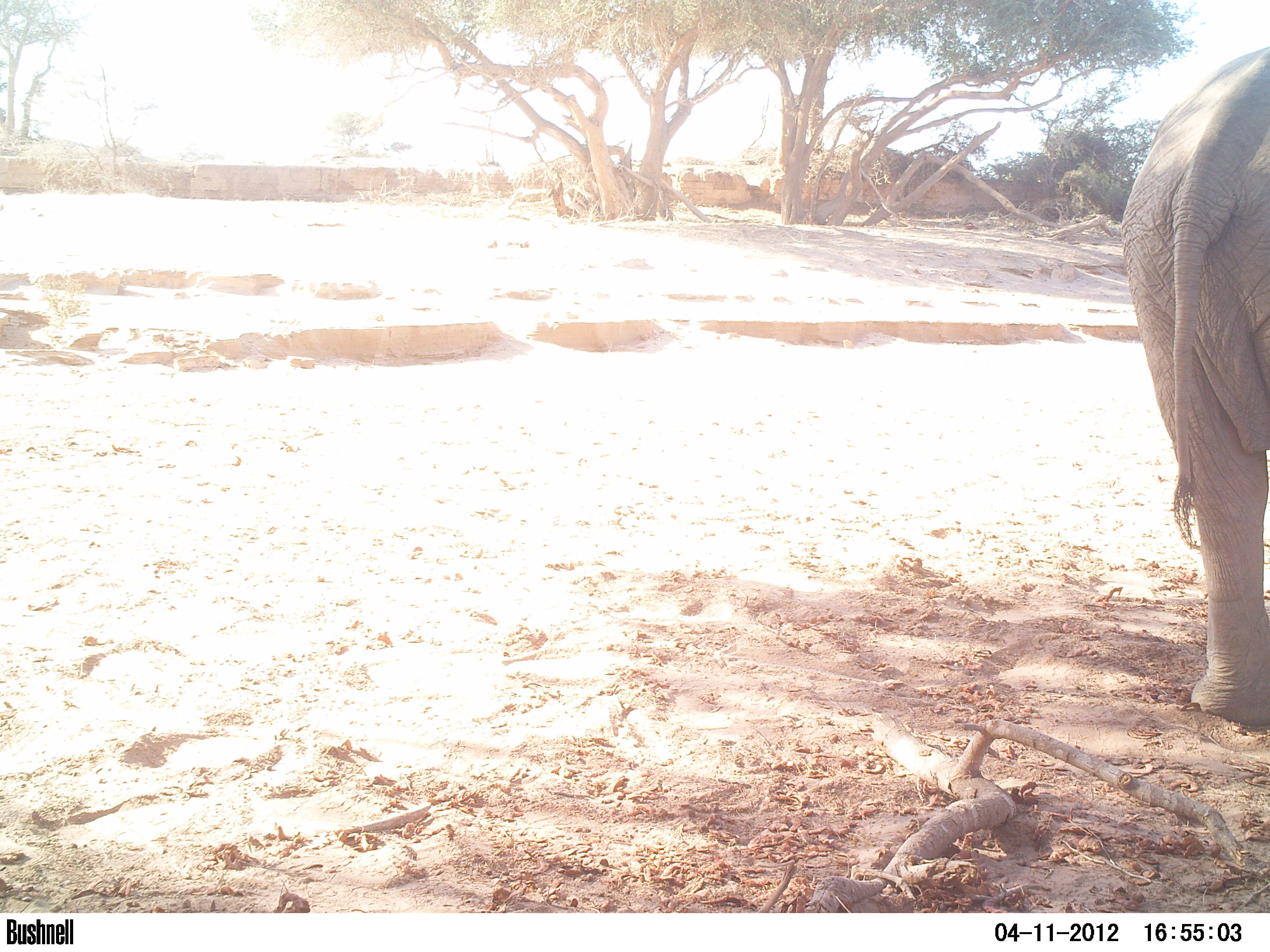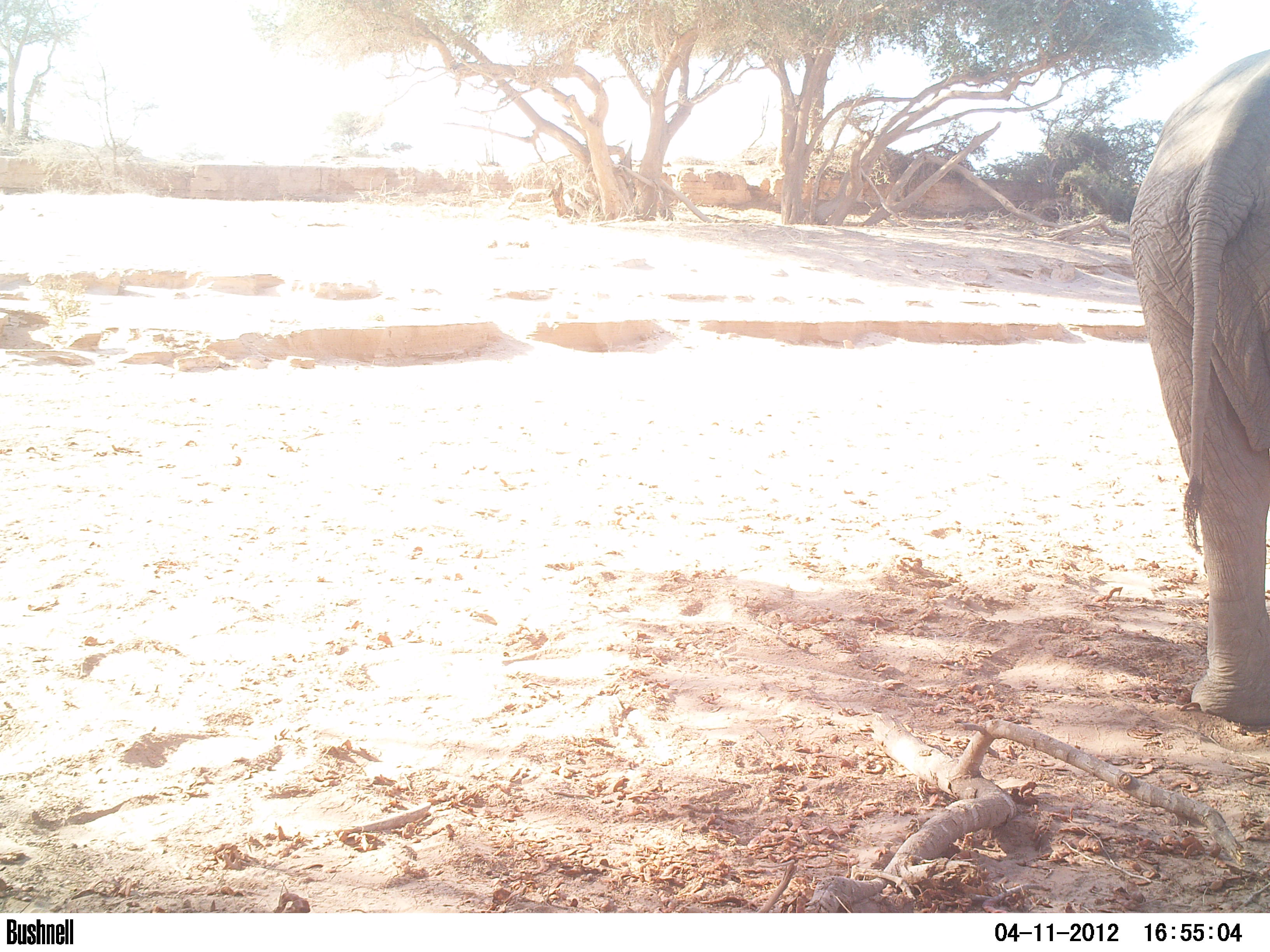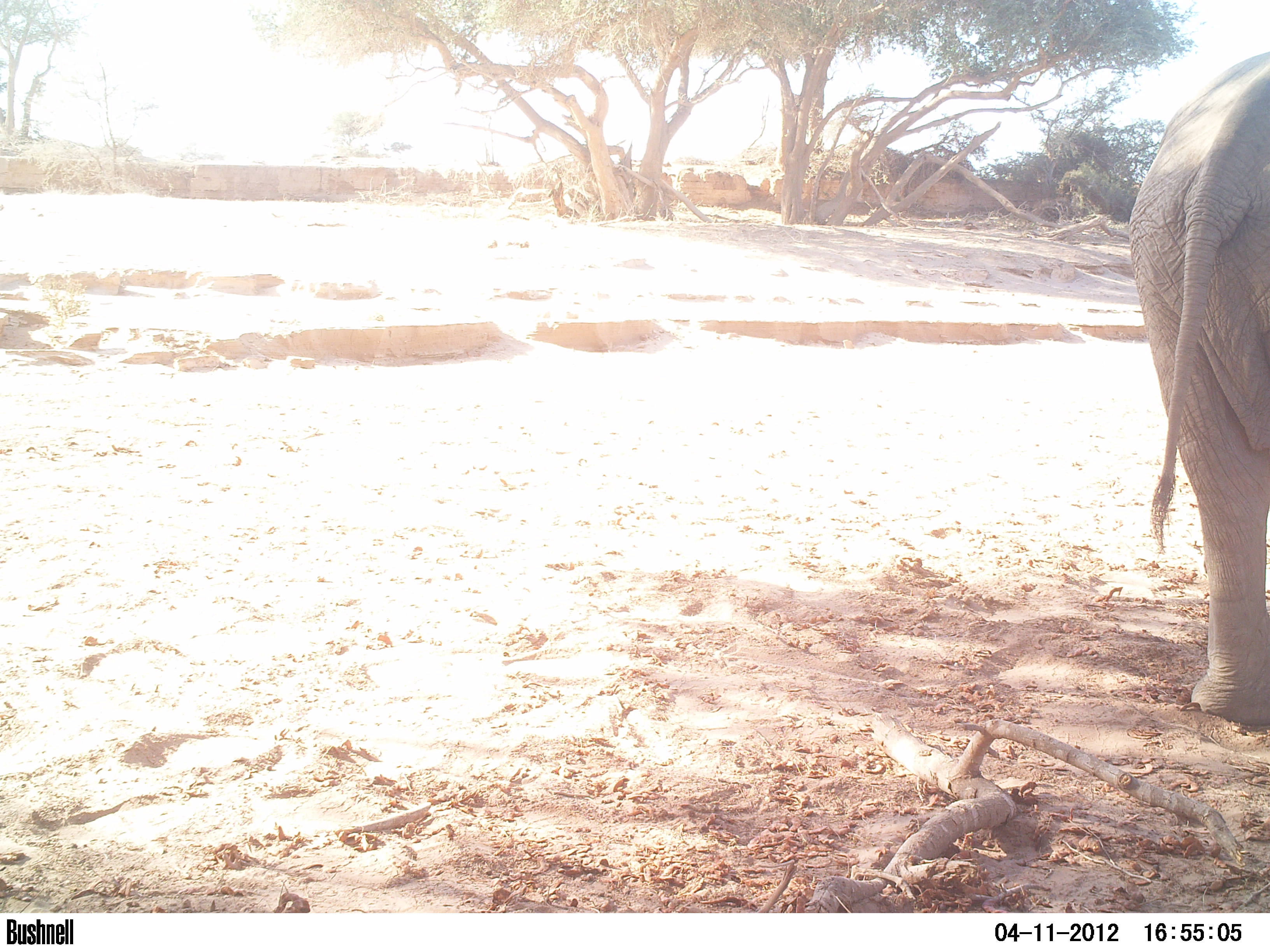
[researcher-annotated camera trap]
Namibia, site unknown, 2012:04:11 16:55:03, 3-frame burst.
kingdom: Animalia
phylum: Chordata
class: Mammalia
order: Proboscidea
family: Elephantidae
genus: Loxodonta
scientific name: Loxodonta africana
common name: african elephant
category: loxodanta africana